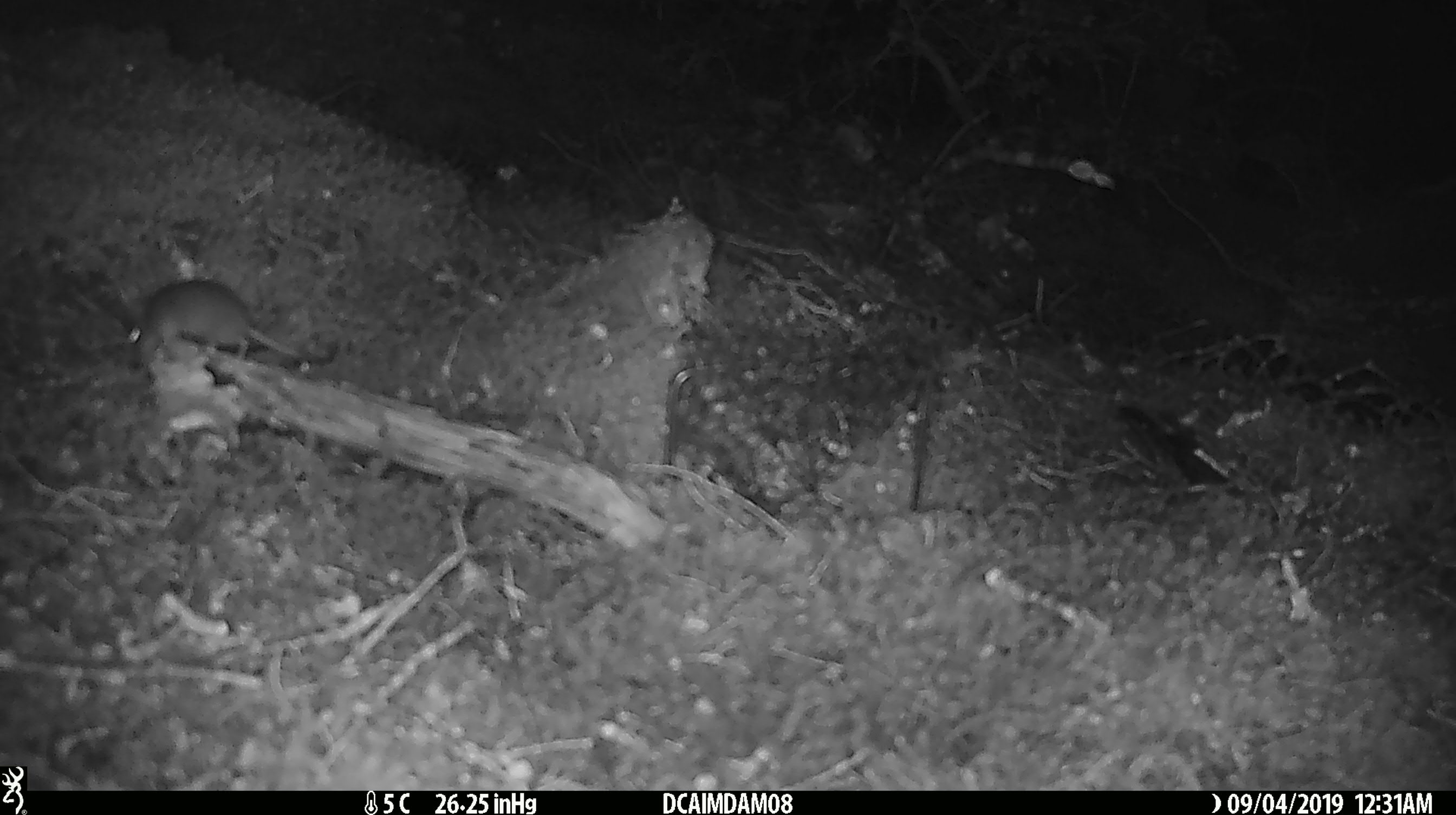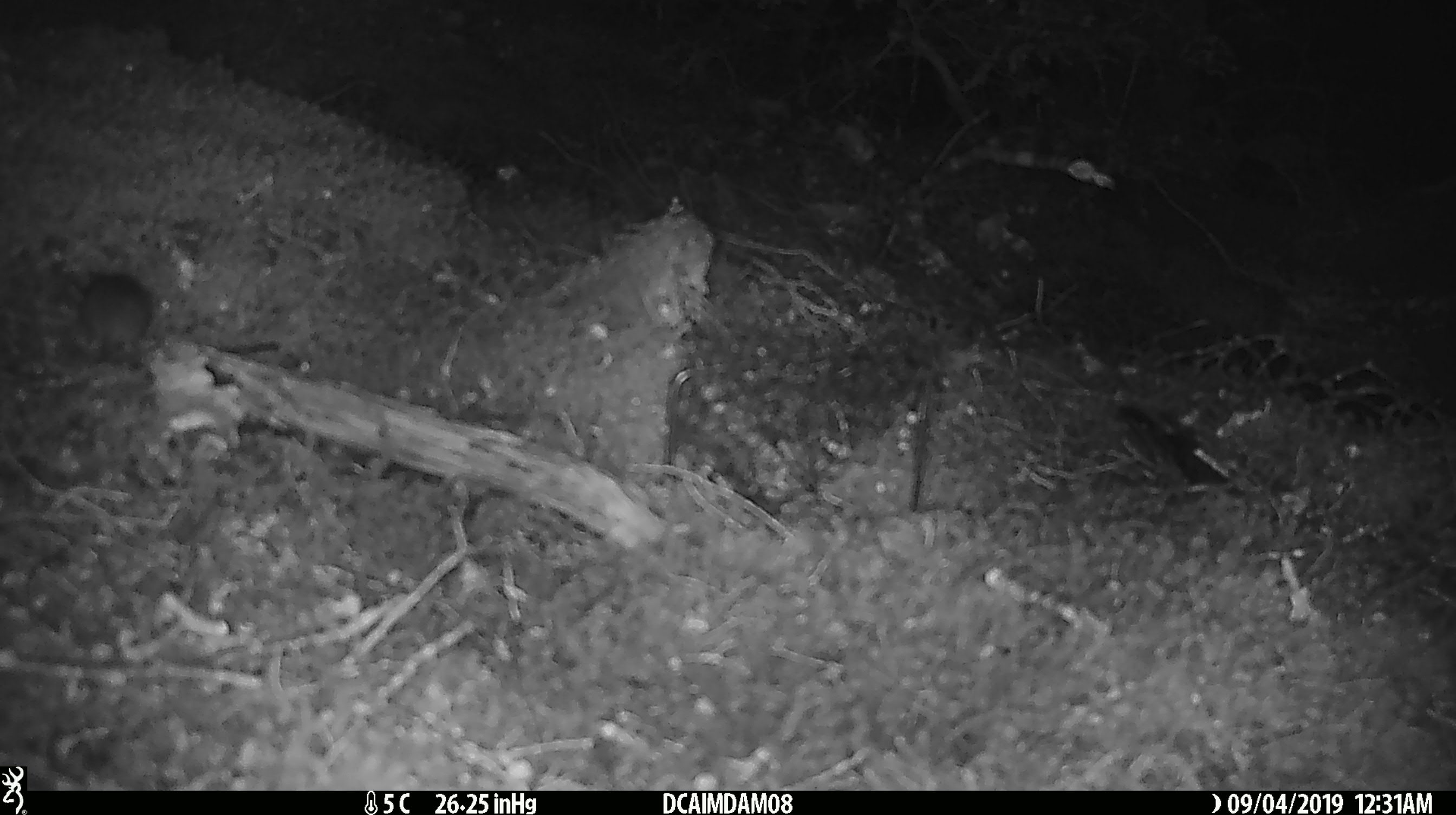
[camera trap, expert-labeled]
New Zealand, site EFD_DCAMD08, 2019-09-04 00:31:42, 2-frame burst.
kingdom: Animalia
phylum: Chordata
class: Mammalia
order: Rodentia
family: Muridae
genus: Mus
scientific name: Mus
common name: mouse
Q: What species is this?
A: Mouse (Mus).